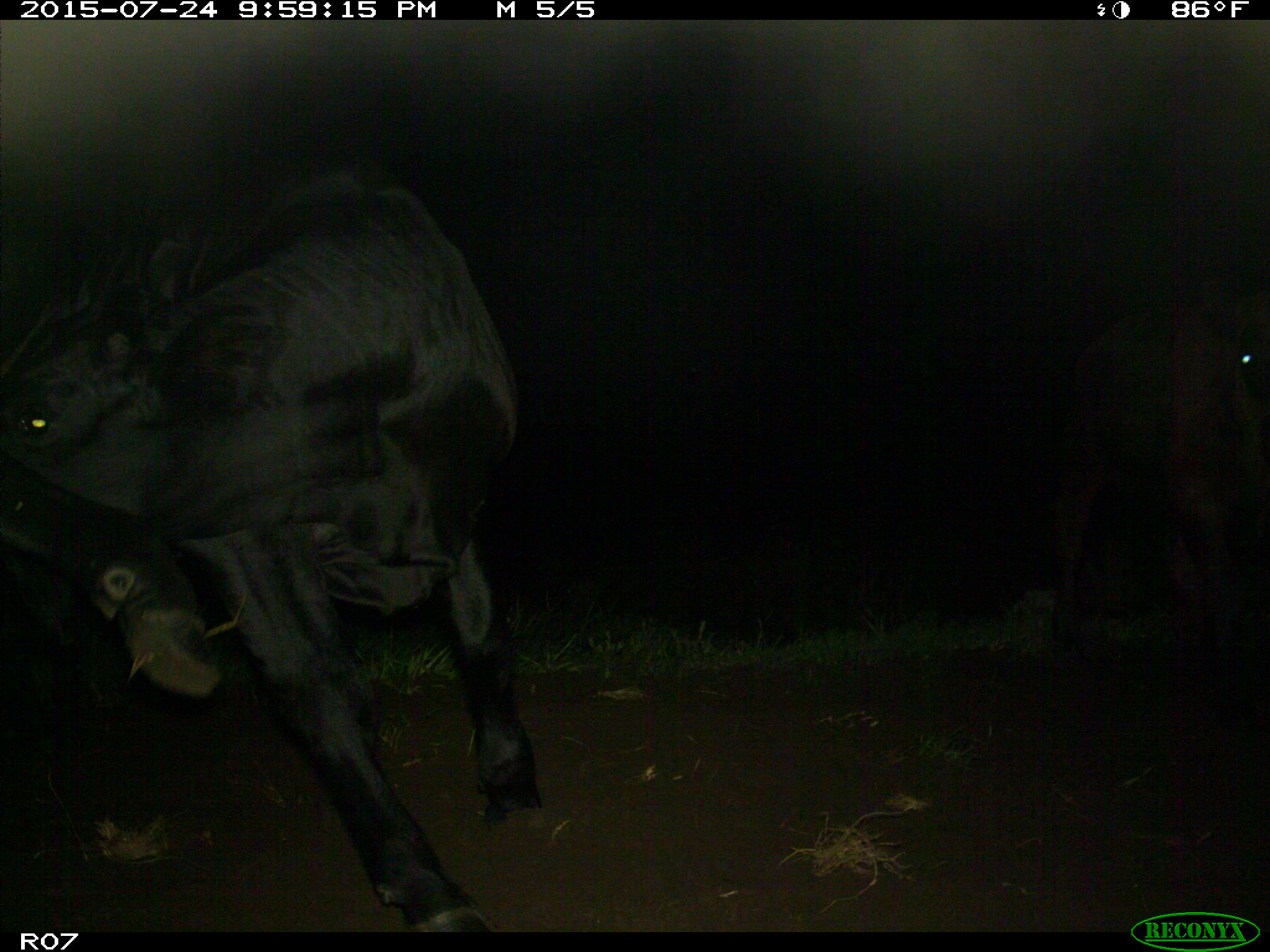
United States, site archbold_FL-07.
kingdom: Animalia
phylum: Chordata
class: Mammalia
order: Artiodactyla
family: Bovidae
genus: Bos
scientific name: Bos taurus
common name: domestic cow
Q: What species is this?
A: Bos taurus (domestic cow).